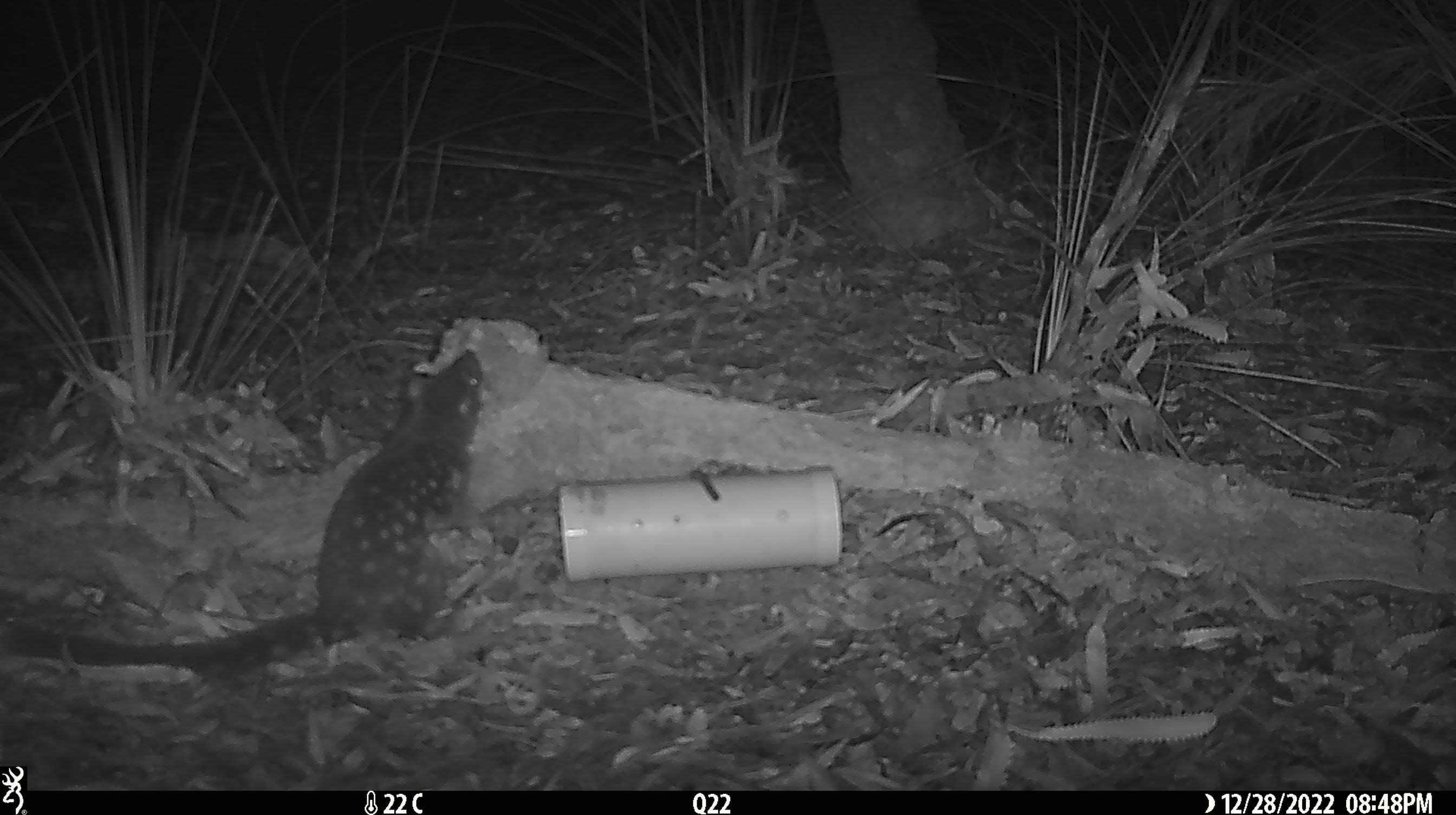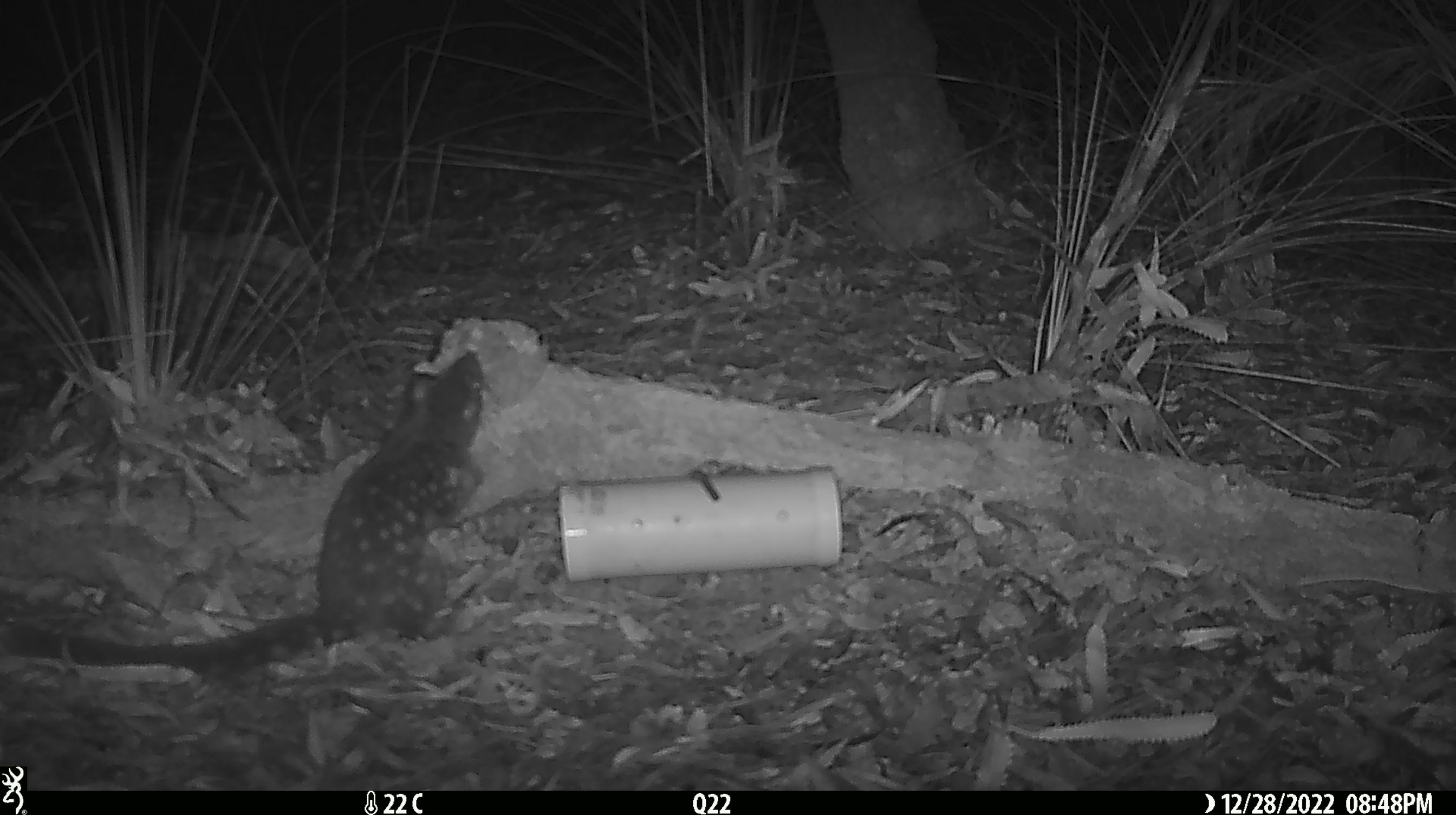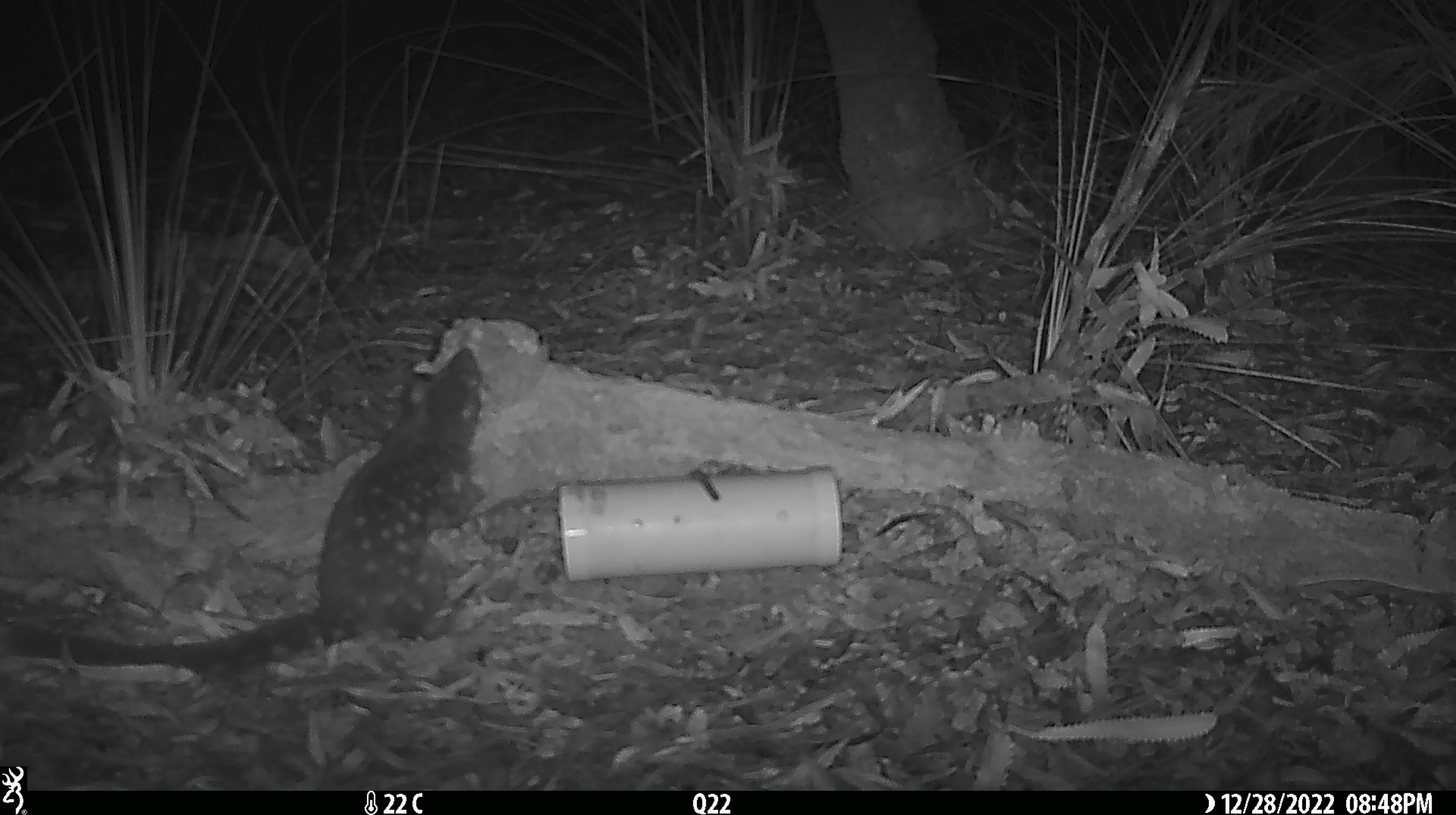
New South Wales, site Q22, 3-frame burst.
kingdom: Animalia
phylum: Chordata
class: Mammalia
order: Dasyuromorphia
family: Dasyuridae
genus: Dasyurus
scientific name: Dasyurus maculatus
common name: spotted-tailed quoll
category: quoll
Quoll (spotted-tailed quoll) (Dasyurus maculatus).